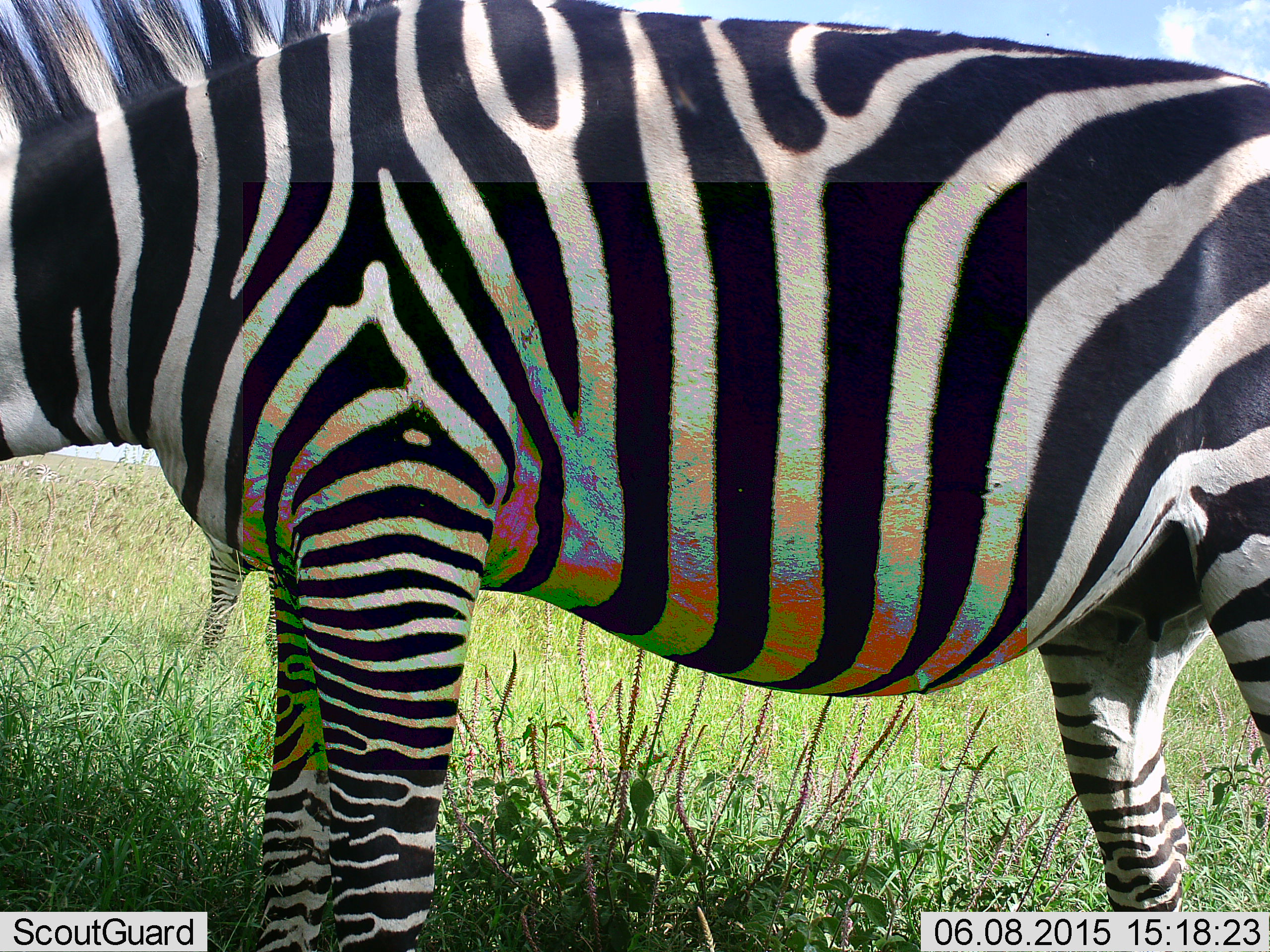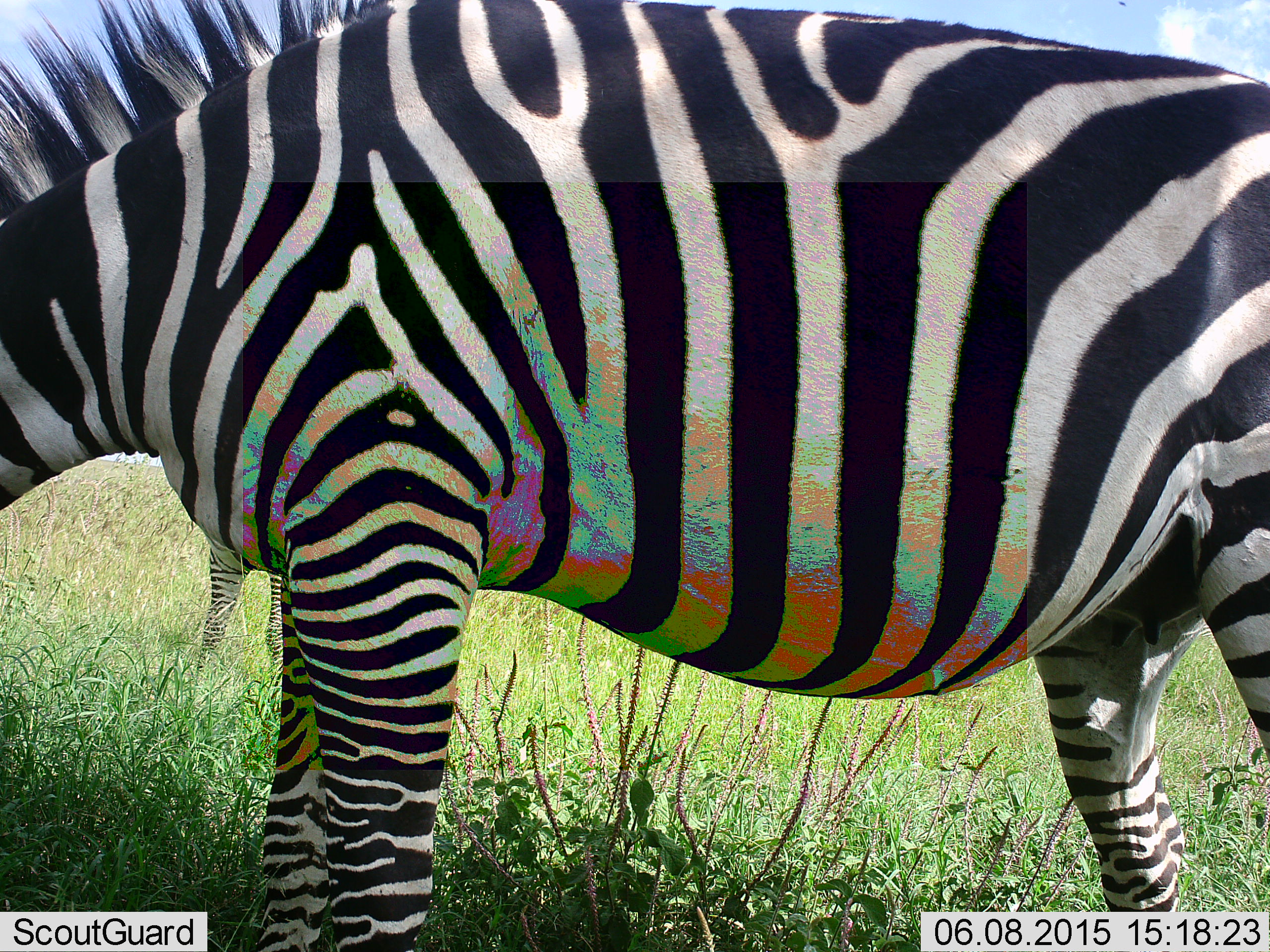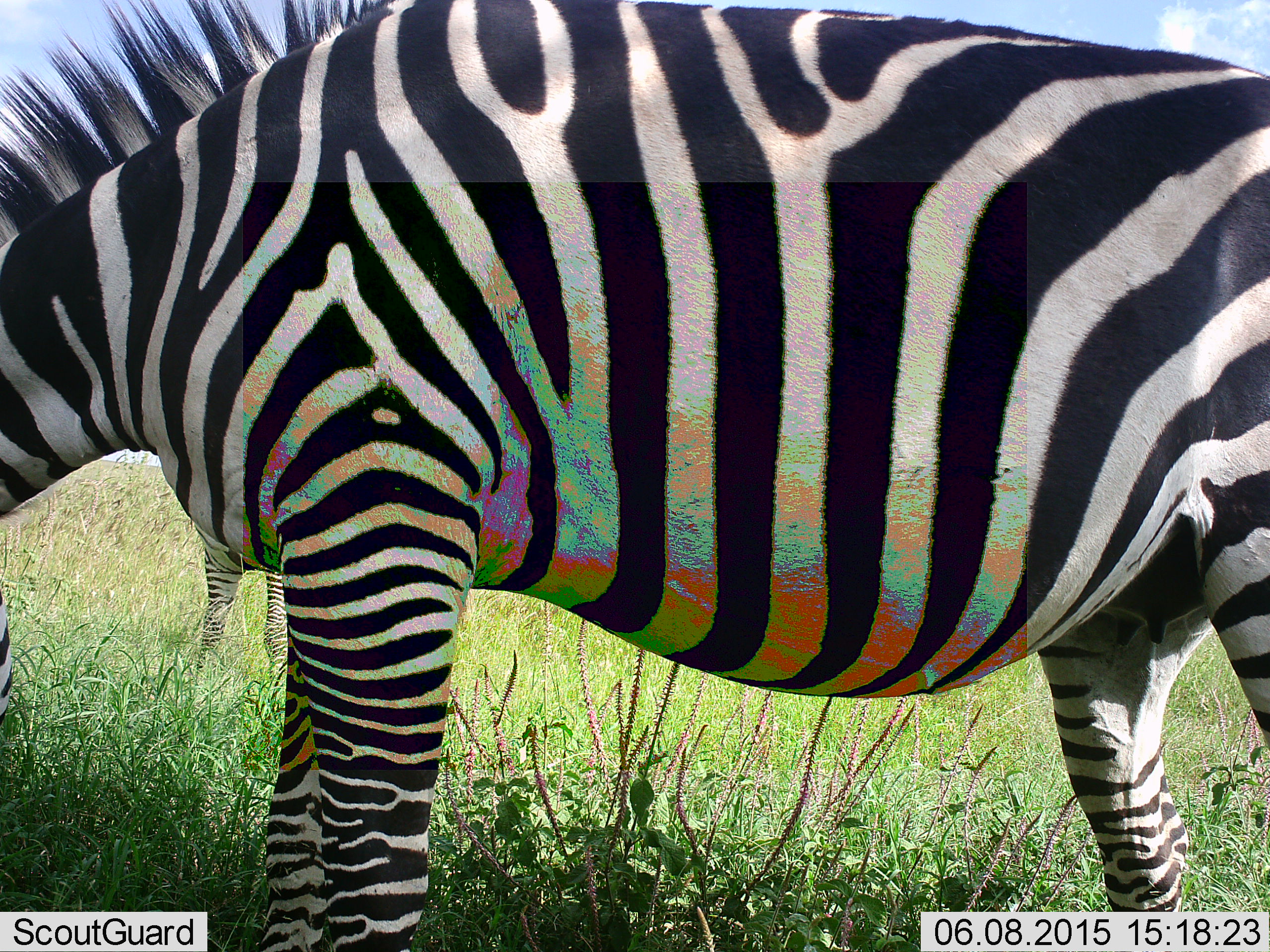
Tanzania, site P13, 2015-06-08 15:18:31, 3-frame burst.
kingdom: Animalia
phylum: Chordata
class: Mammalia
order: Perissodactyla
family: Equidae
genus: Equus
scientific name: Equus quagga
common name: plains zebra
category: zebra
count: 2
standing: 80%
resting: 0%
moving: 0%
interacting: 10%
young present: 10%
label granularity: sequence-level